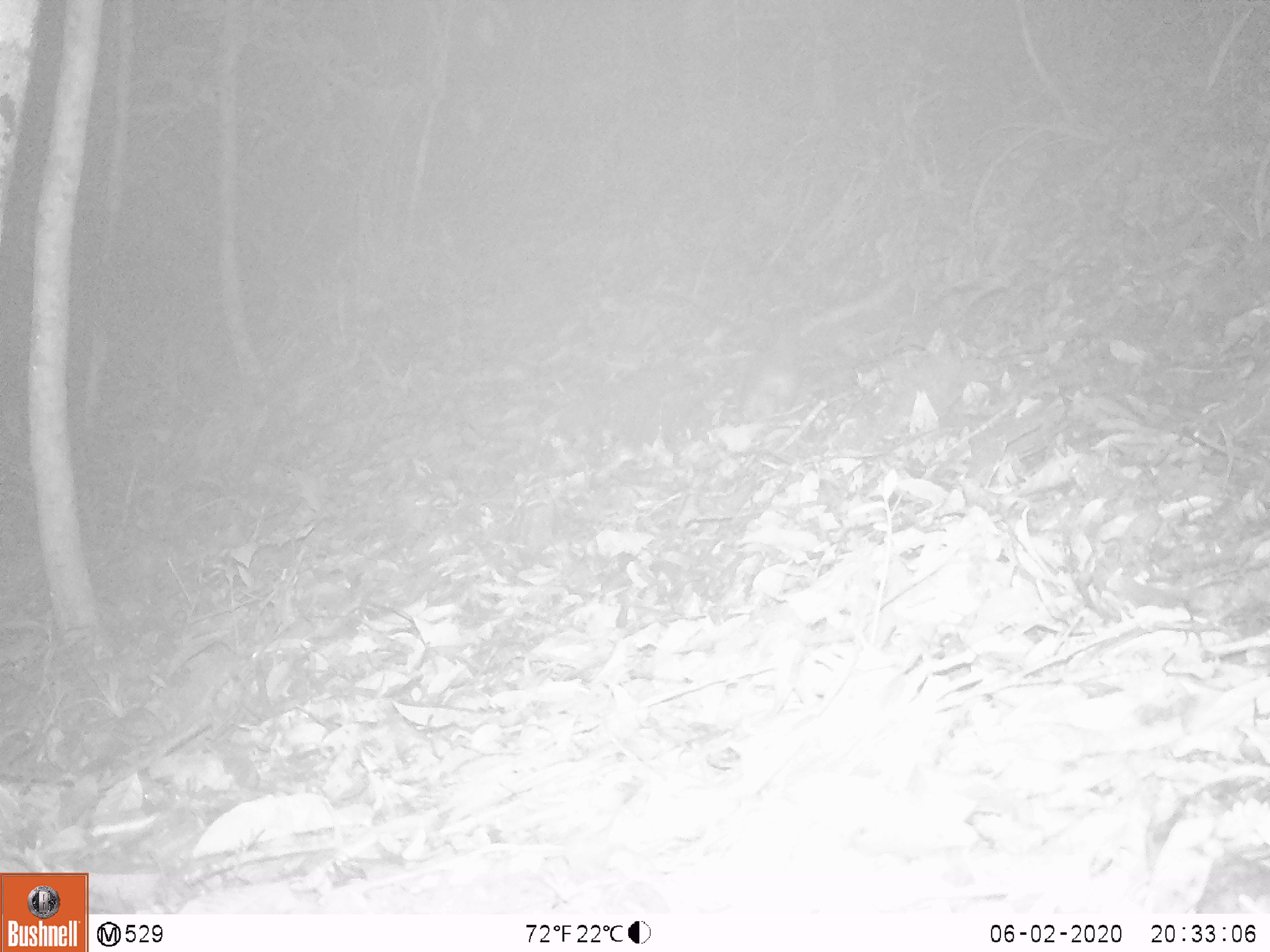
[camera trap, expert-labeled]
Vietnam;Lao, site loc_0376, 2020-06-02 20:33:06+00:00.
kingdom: Animalia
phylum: Chordata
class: Mammalia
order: Carnivora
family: Mustelidae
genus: Melogale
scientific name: Melogale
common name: ferret badger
Ferret badger (Melogale). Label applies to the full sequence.